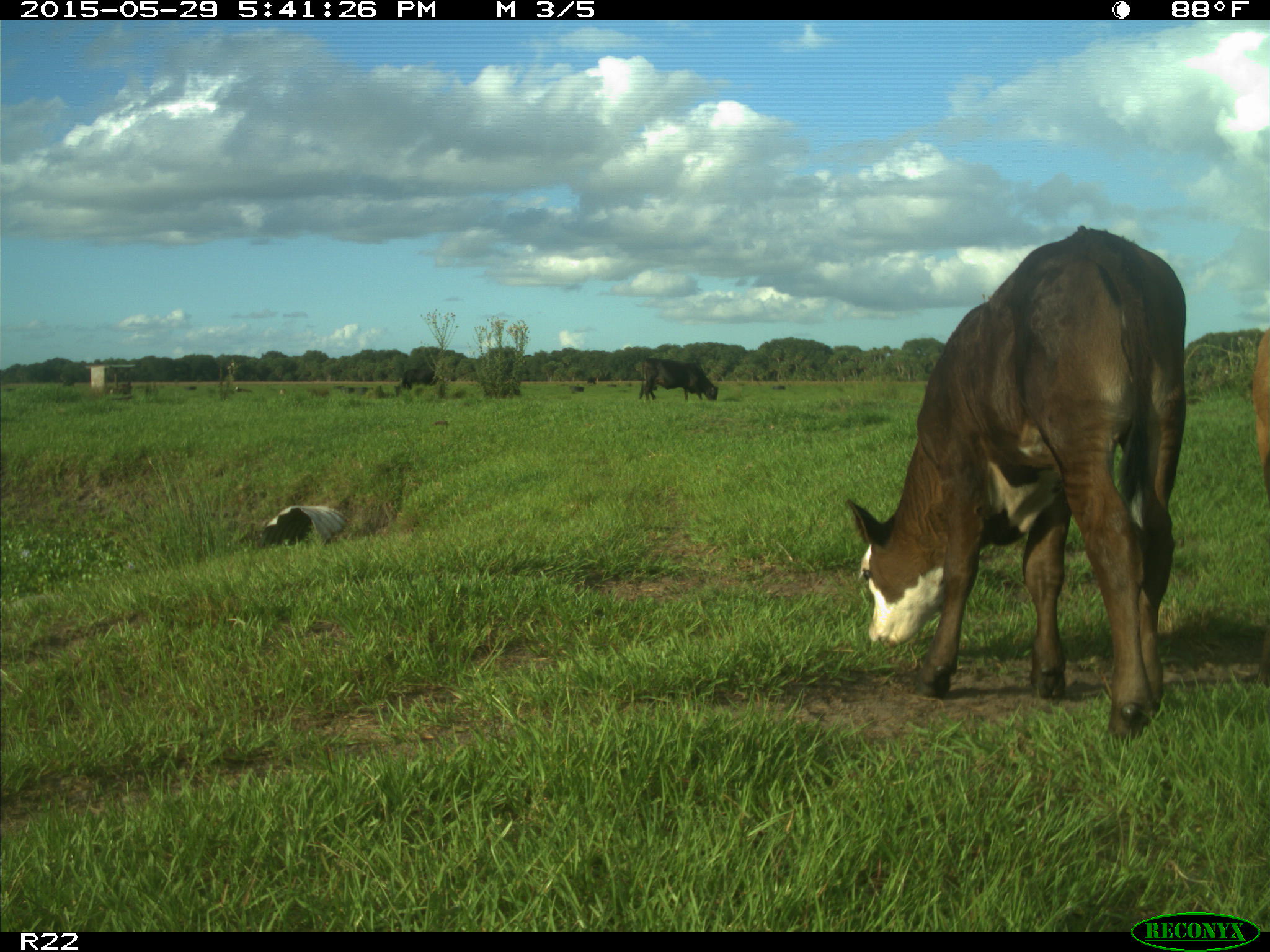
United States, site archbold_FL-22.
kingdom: Animalia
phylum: Chordata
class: Mammalia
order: Artiodactyla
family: Bovidae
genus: Bos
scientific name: Bos taurus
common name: domestic cow